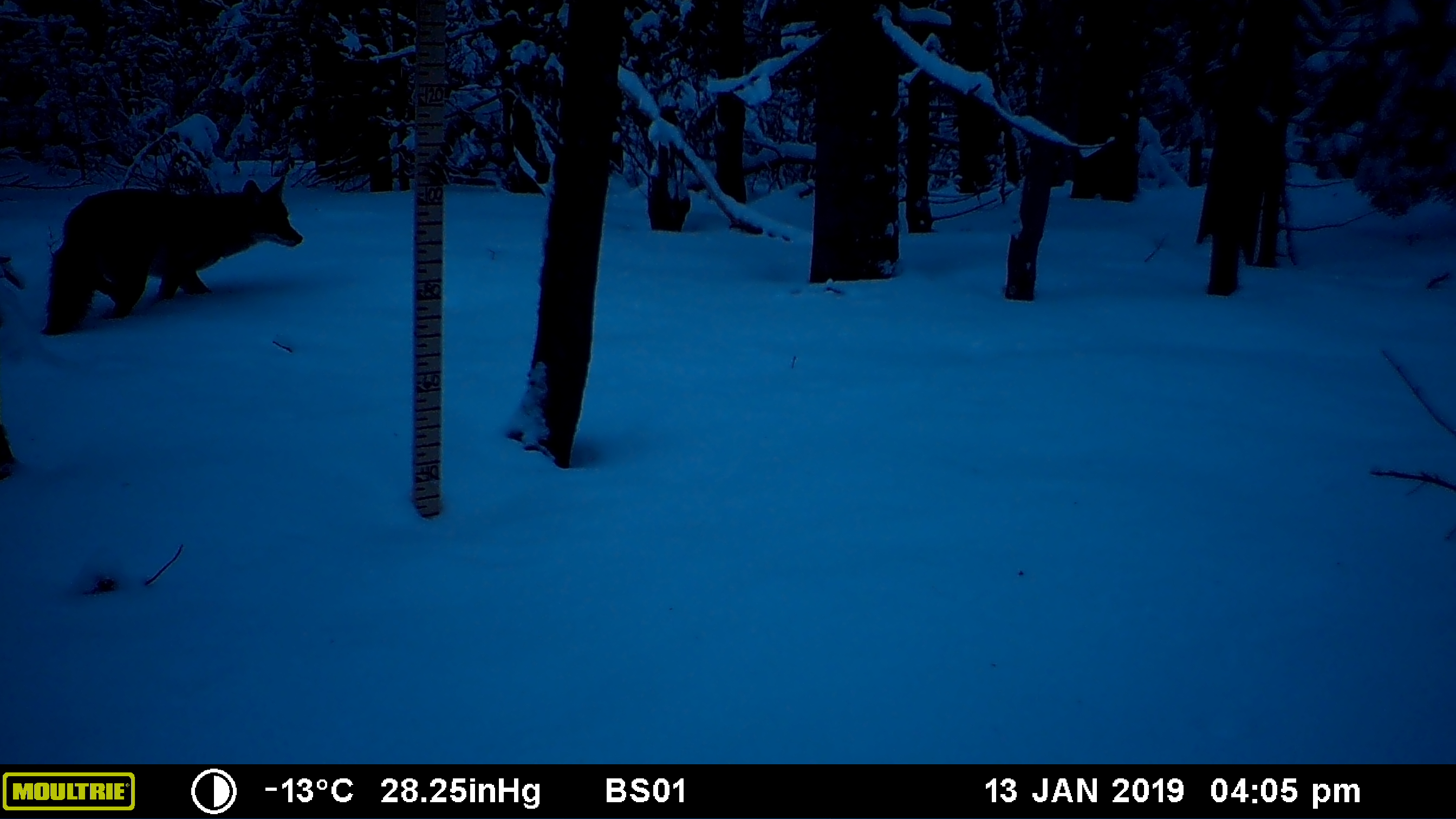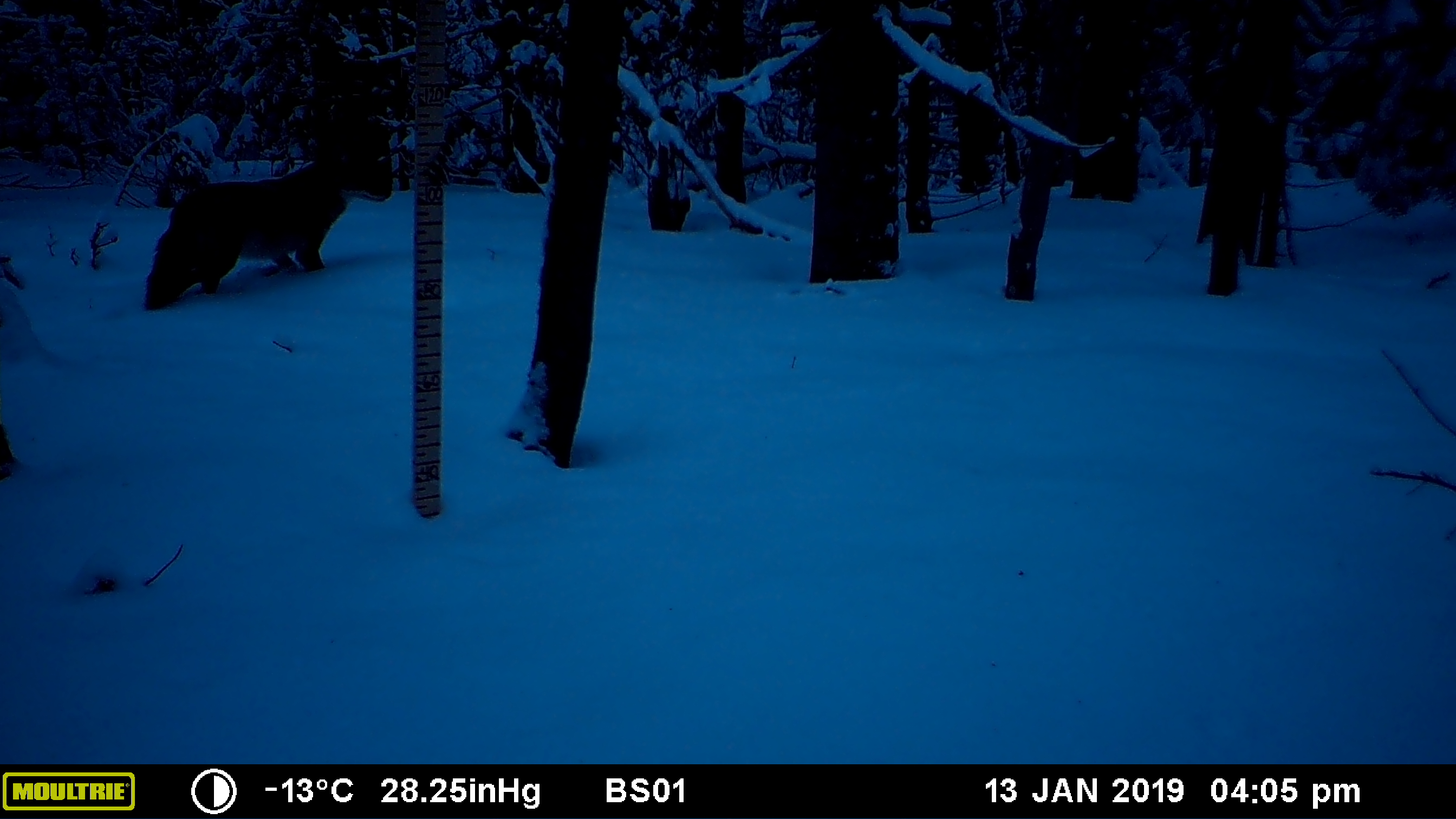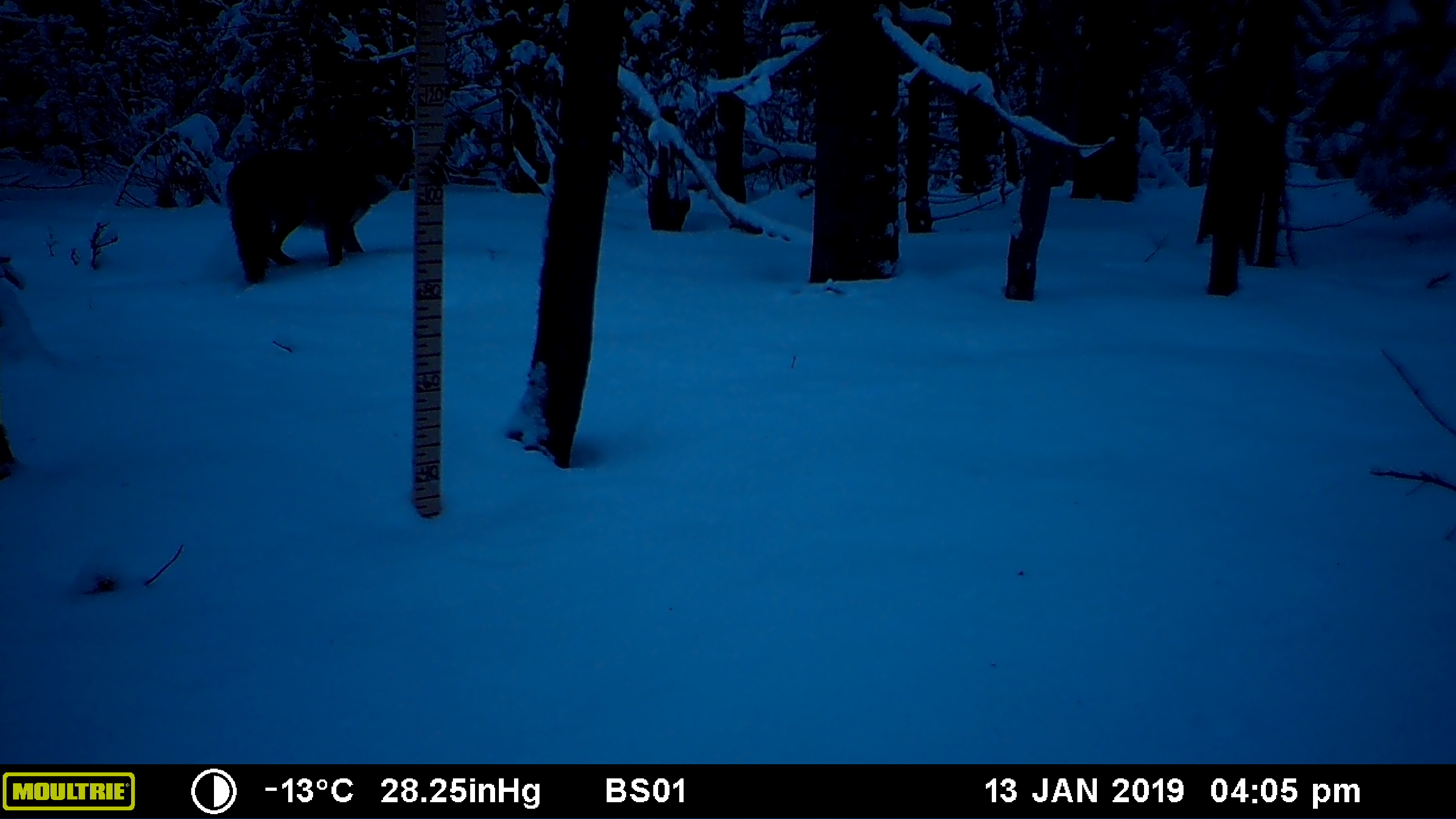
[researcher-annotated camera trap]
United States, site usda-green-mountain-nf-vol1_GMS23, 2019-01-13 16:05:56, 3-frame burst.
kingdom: Animalia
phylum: Chordata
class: Mammalia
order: Carnivora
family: Canidae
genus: Canis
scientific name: Canis latrans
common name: coyote